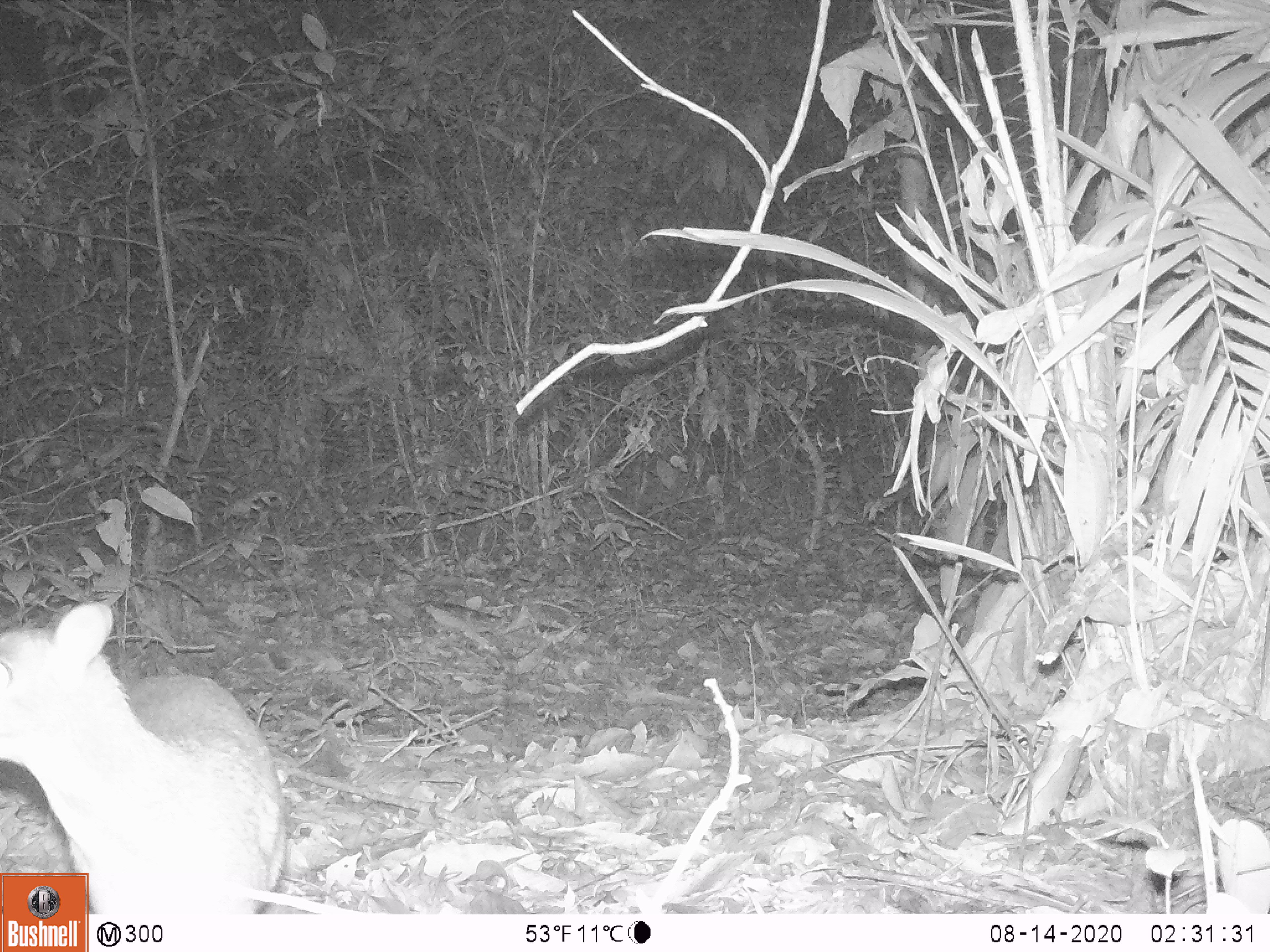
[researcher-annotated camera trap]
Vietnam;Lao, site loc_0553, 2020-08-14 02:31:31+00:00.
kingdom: Animalia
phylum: Chordata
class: Mammalia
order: Artiodactyla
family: Tragulidae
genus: Moschiola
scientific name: Moschiola meminna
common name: chevrotain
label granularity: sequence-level